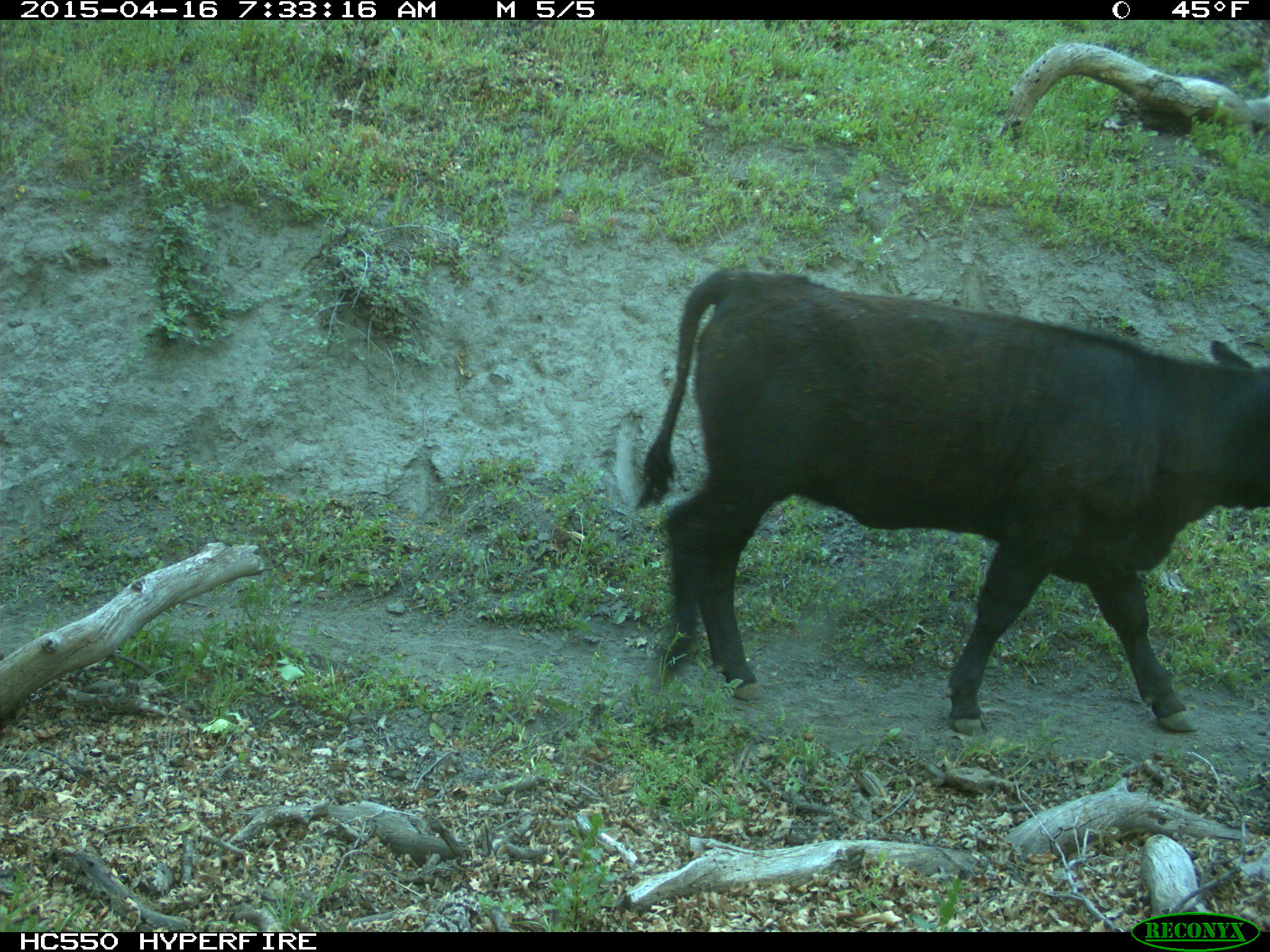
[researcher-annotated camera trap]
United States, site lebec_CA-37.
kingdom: Animalia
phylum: Chordata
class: Mammalia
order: Artiodactyla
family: Bovidae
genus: Bos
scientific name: Bos taurus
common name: domestic cow